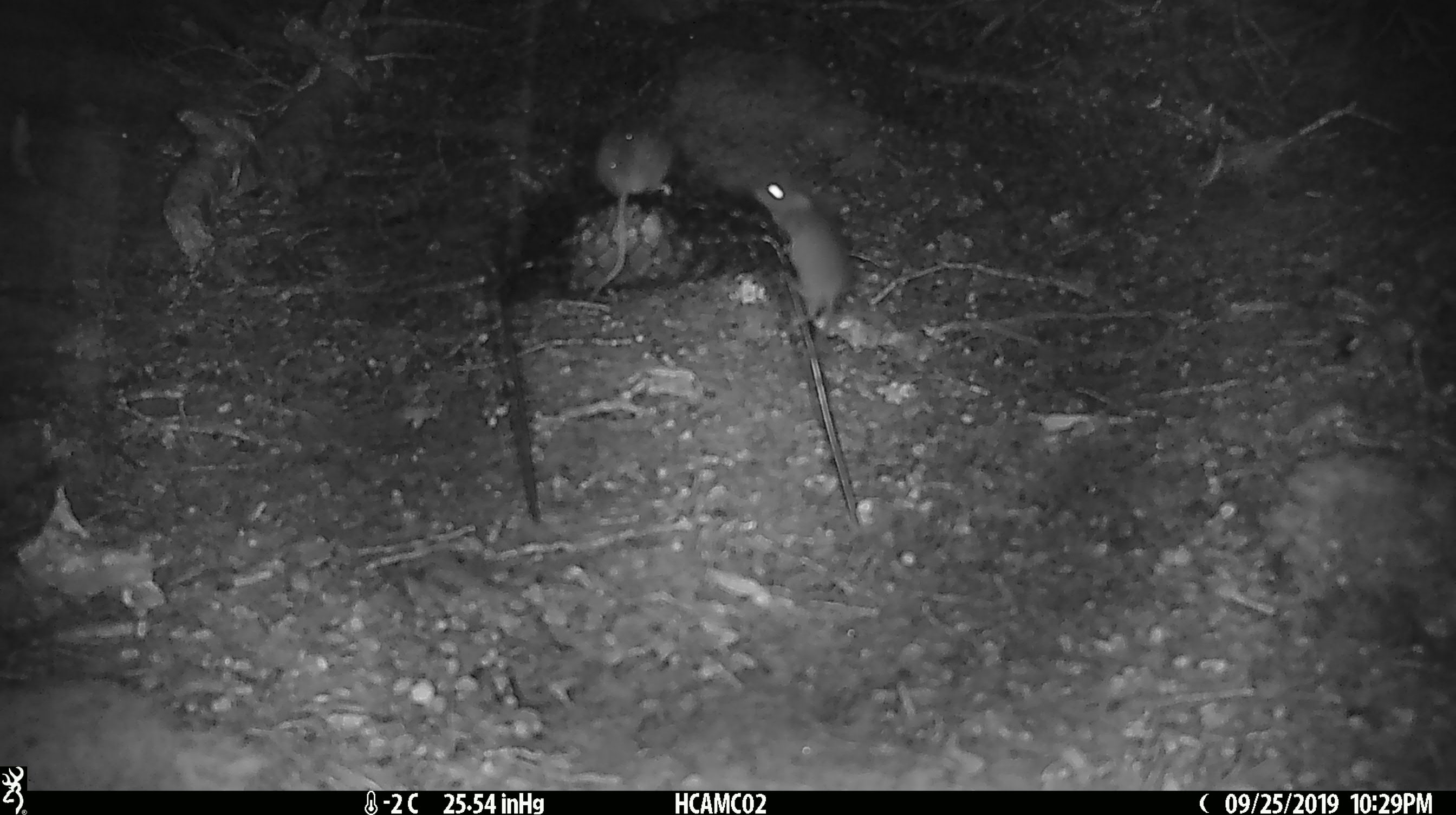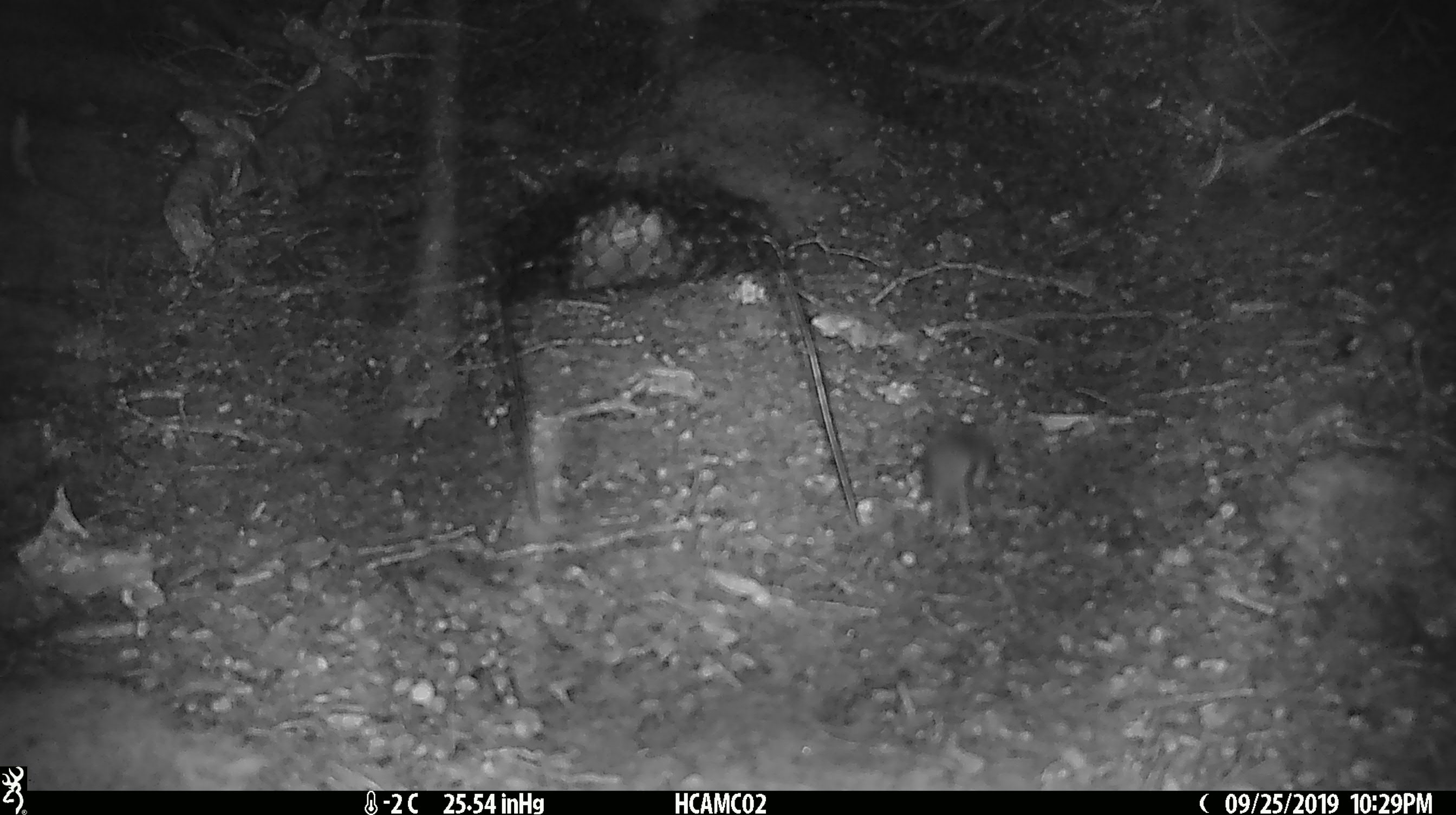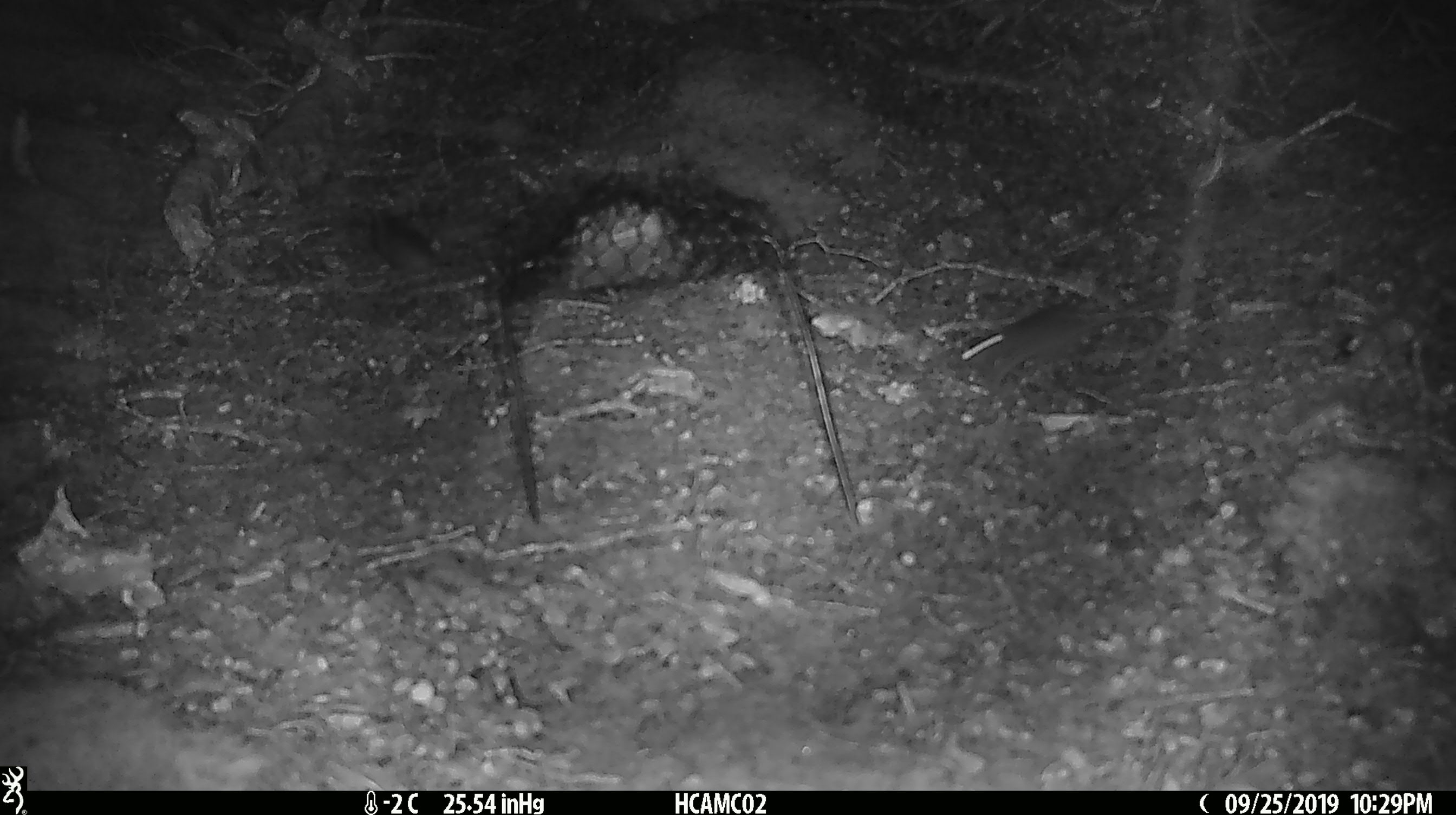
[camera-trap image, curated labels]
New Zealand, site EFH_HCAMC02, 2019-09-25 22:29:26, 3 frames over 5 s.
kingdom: Animalia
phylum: Chordata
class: Mammalia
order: Rodentia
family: Muridae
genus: Mus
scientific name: Mus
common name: mouse